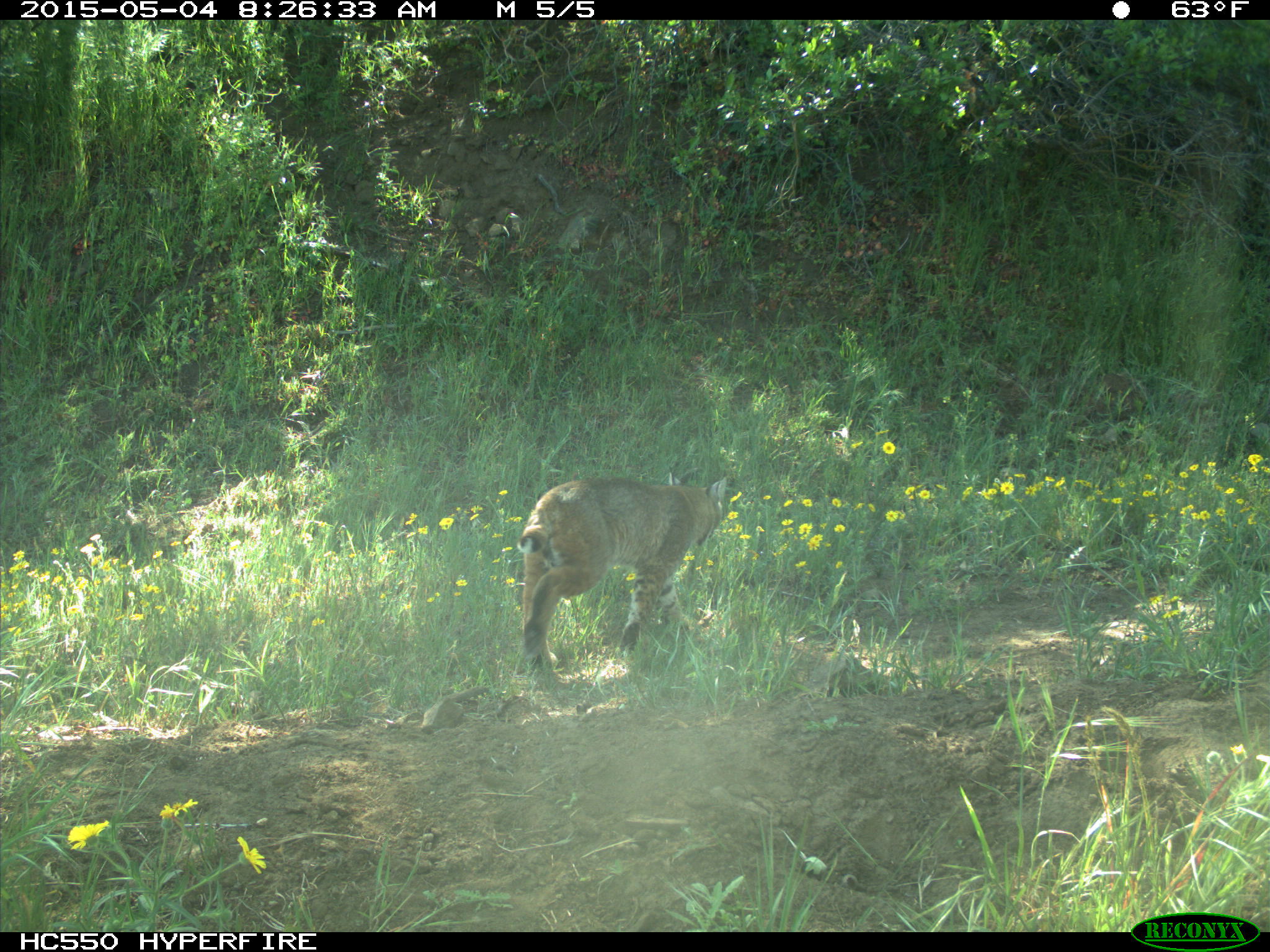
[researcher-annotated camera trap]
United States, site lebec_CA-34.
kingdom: Animalia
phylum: Chordata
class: Mammalia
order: Carnivora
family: Felidae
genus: Lynx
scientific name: Lynx rufus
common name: bobcat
Lynx rufus (bobcat).